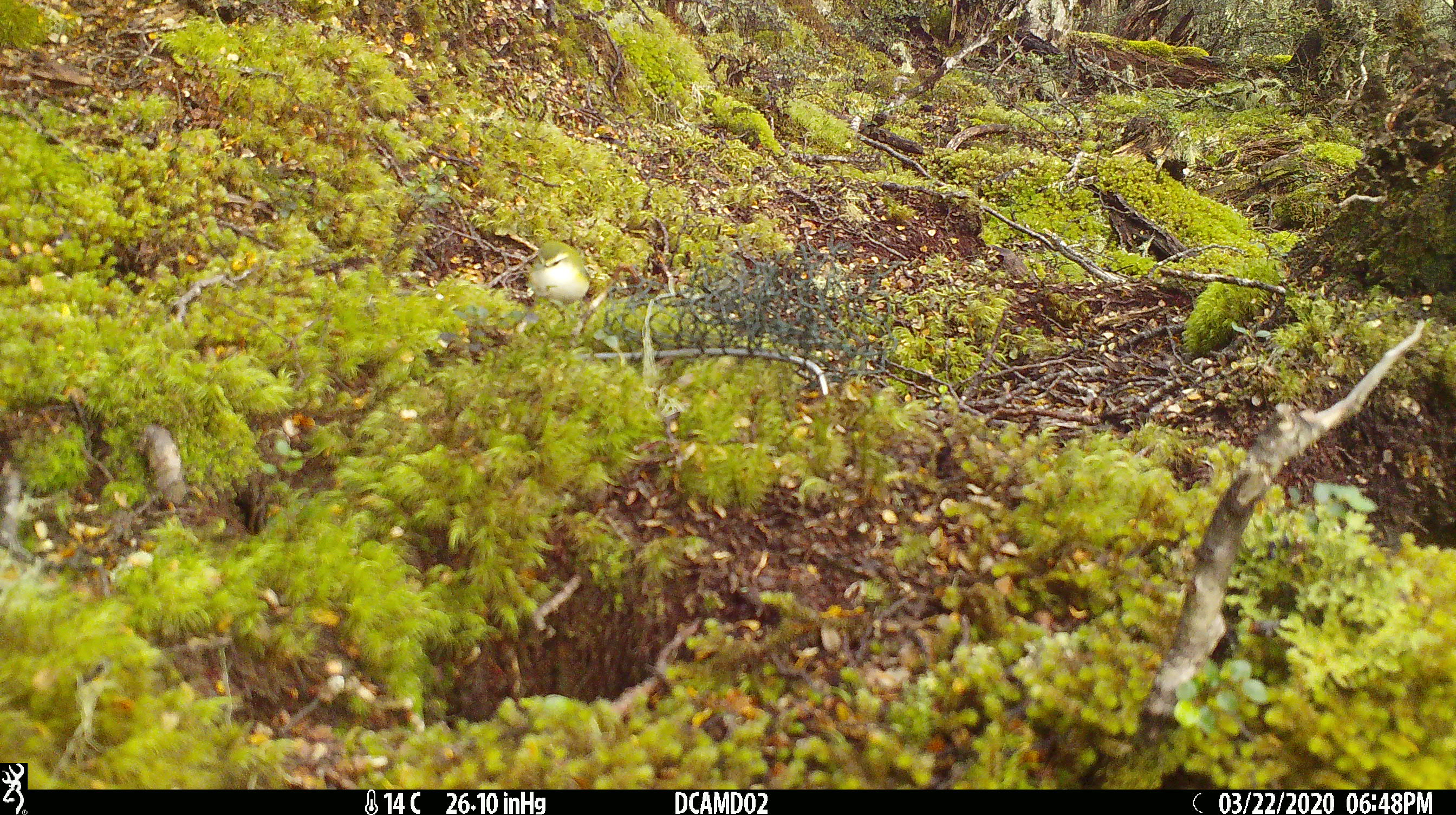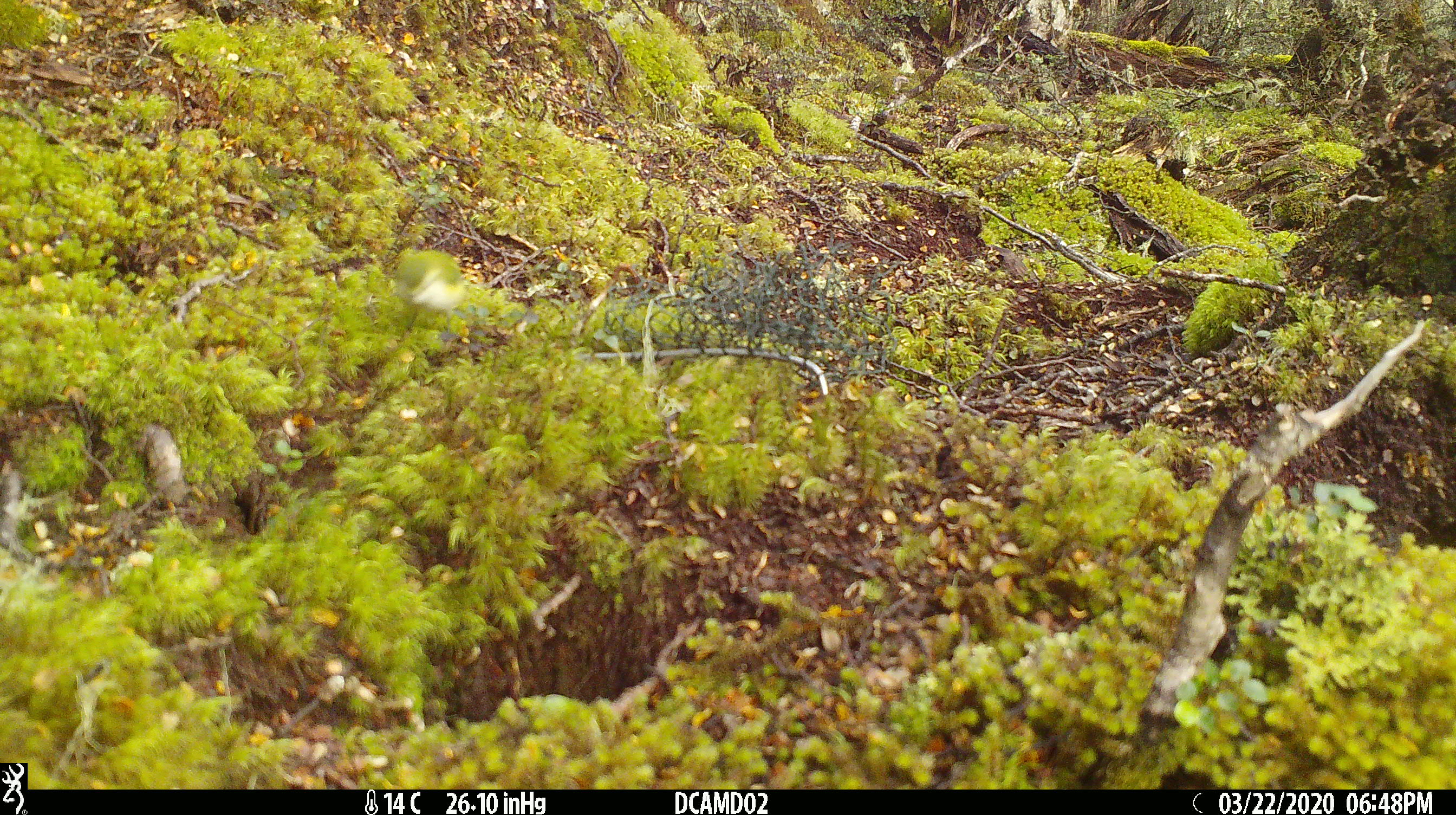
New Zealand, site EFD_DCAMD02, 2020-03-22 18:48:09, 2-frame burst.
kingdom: Animalia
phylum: Chordata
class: Aves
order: Passeriformes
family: Acanthisittidae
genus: Acanthisitta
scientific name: Acanthisitta chloris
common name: rifleman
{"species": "rifleman (Acanthisitta chloris)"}